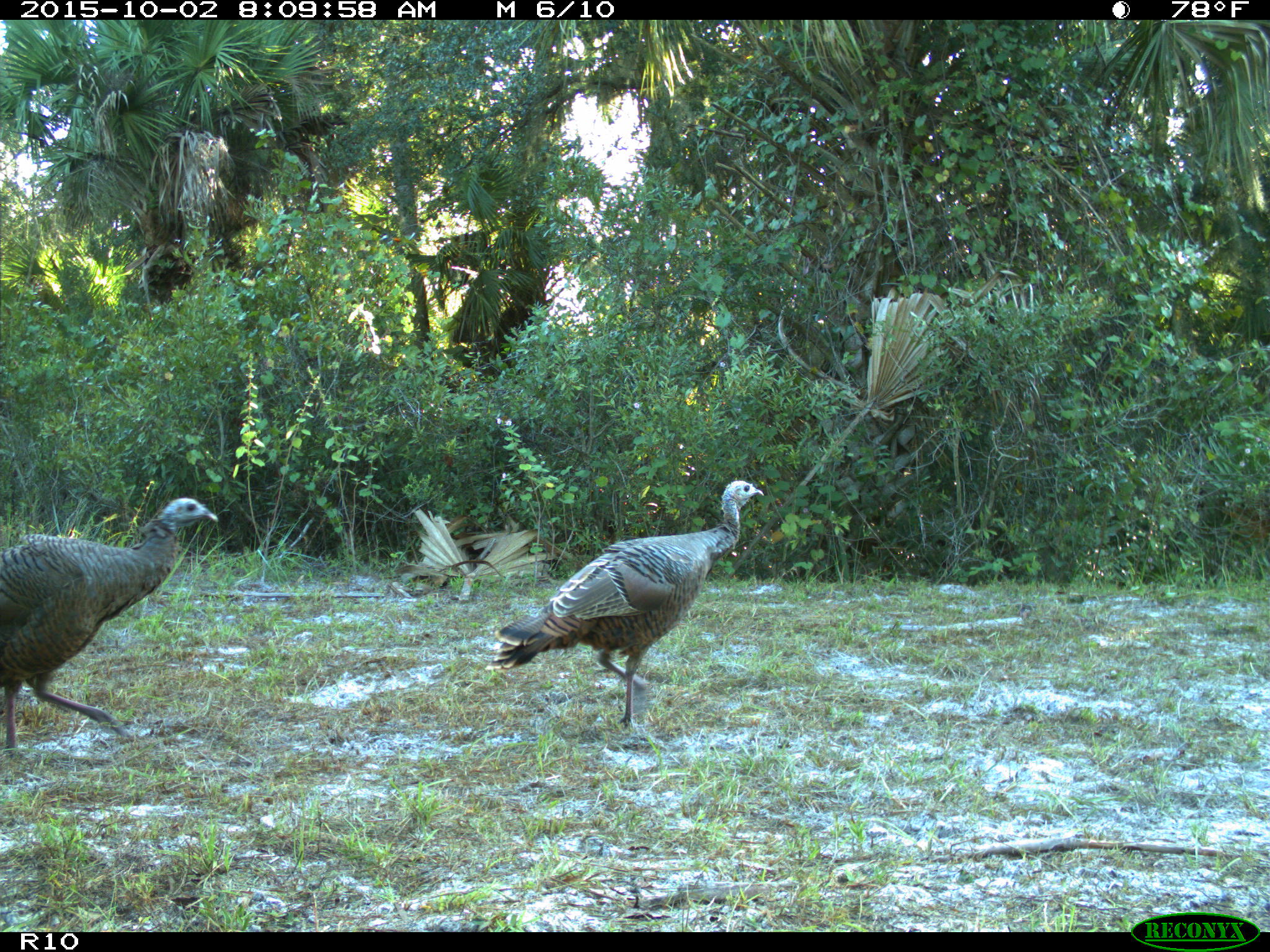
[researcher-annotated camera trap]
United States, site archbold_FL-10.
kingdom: Animalia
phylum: Chordata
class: Aves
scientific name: Aves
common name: birds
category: unidentified bird